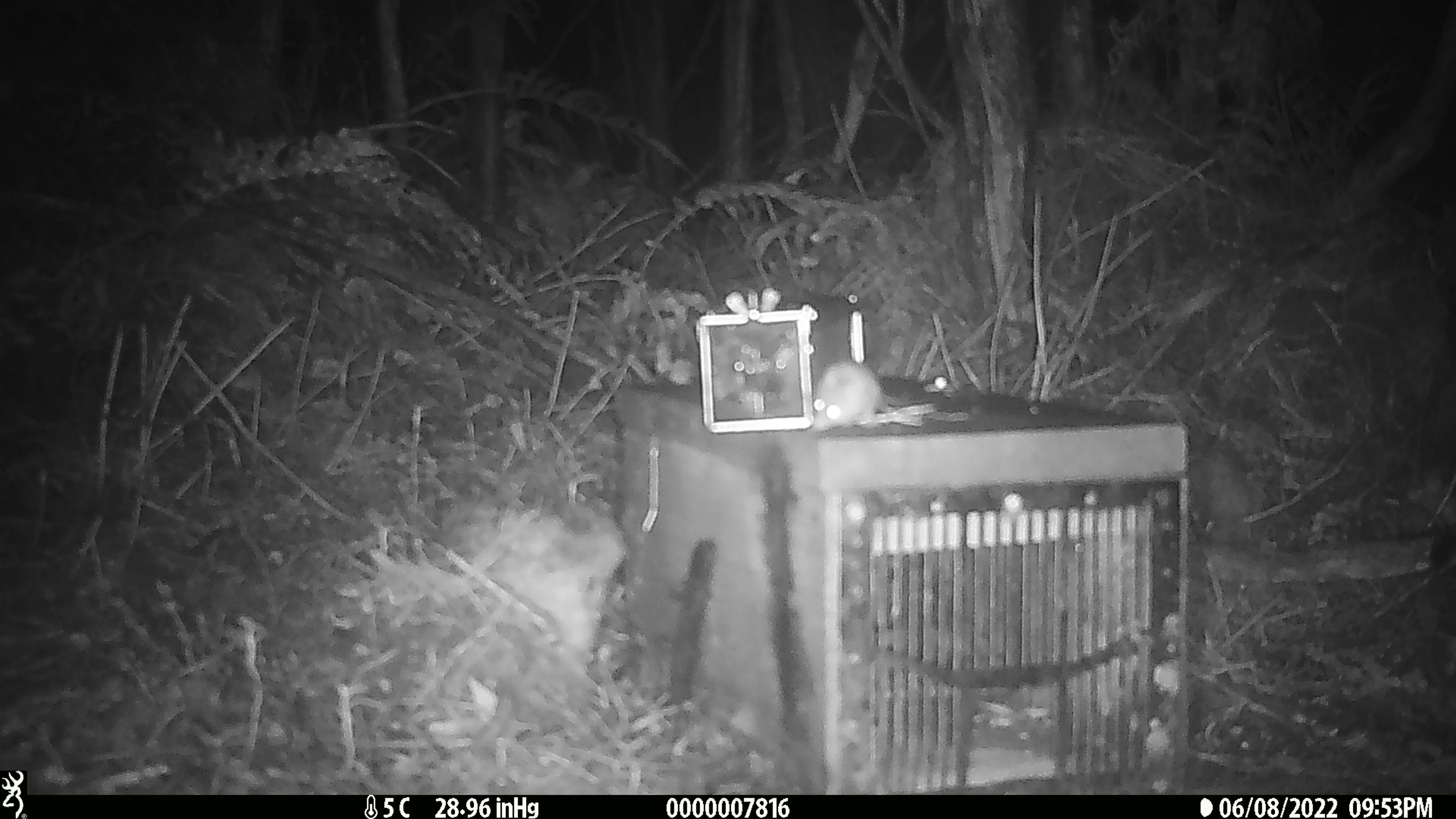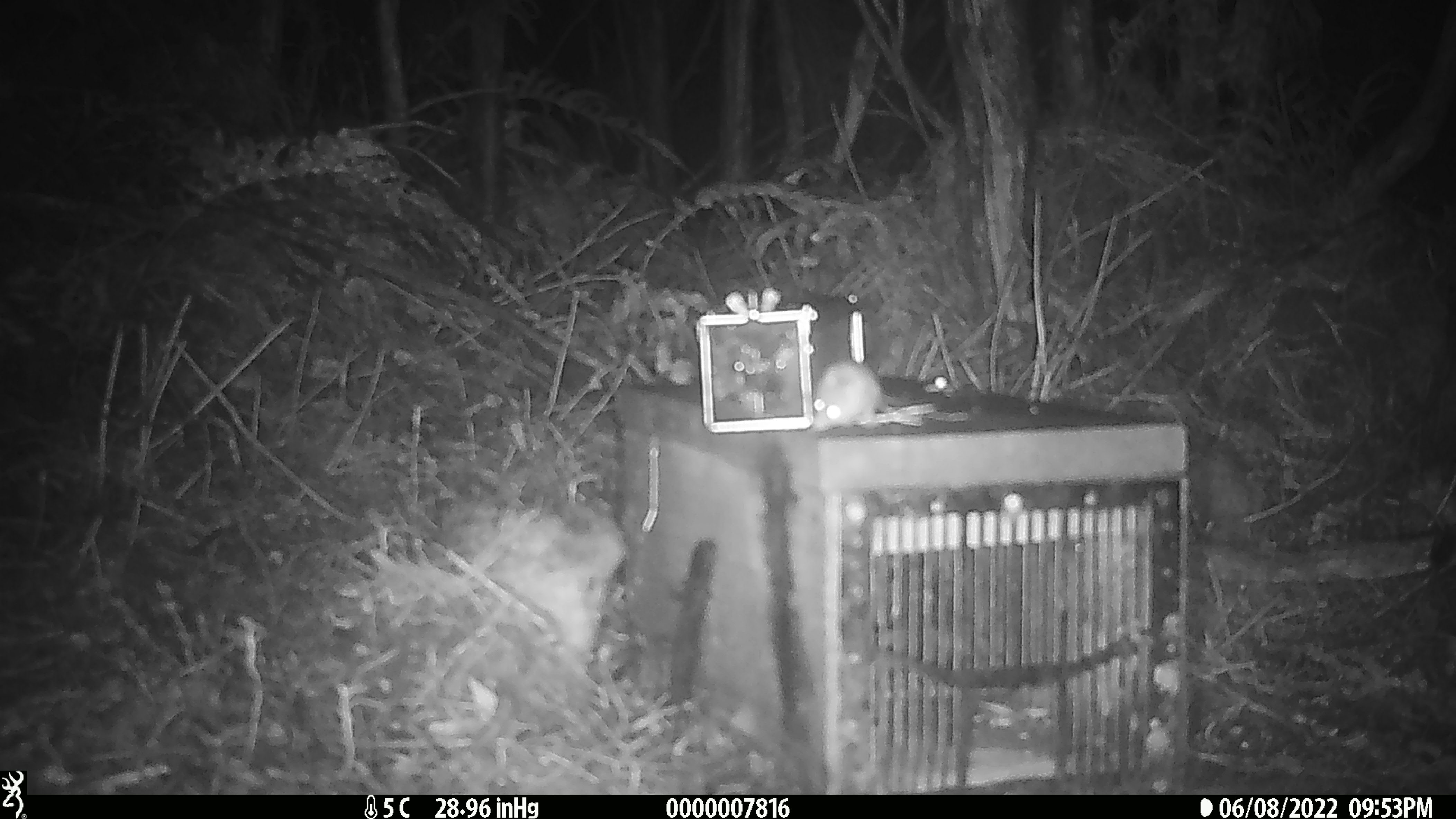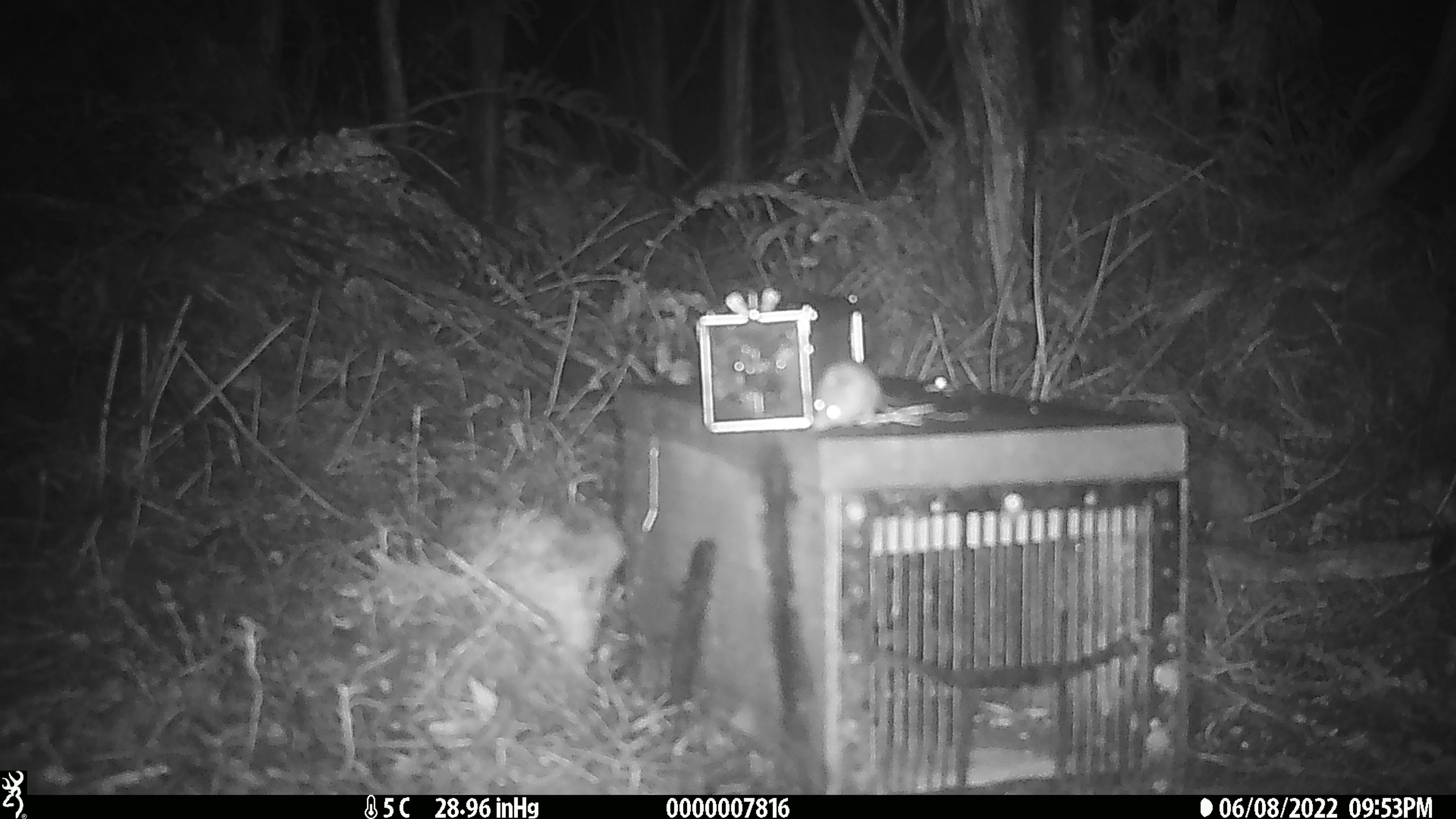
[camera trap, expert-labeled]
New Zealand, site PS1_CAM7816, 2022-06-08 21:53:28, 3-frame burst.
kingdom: Animalia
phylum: Chordata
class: Mammalia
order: Rodentia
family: Muridae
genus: Mus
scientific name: Mus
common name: mouse